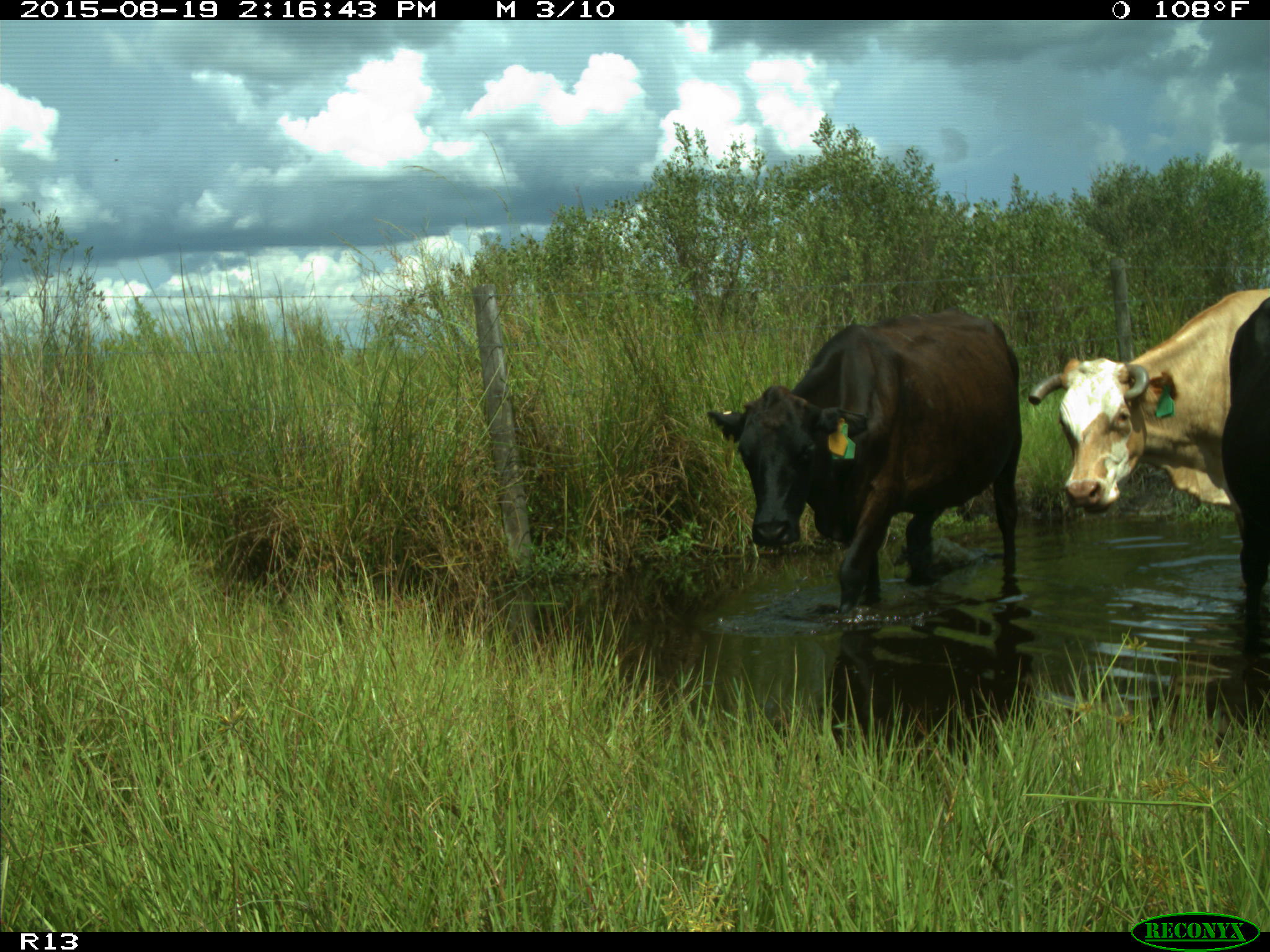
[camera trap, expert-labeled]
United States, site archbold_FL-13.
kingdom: Animalia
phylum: Chordata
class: Mammalia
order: Artiodactyla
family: Bovidae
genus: Bos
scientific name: Bos taurus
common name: domestic cow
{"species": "Bos taurus (domestic cow)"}